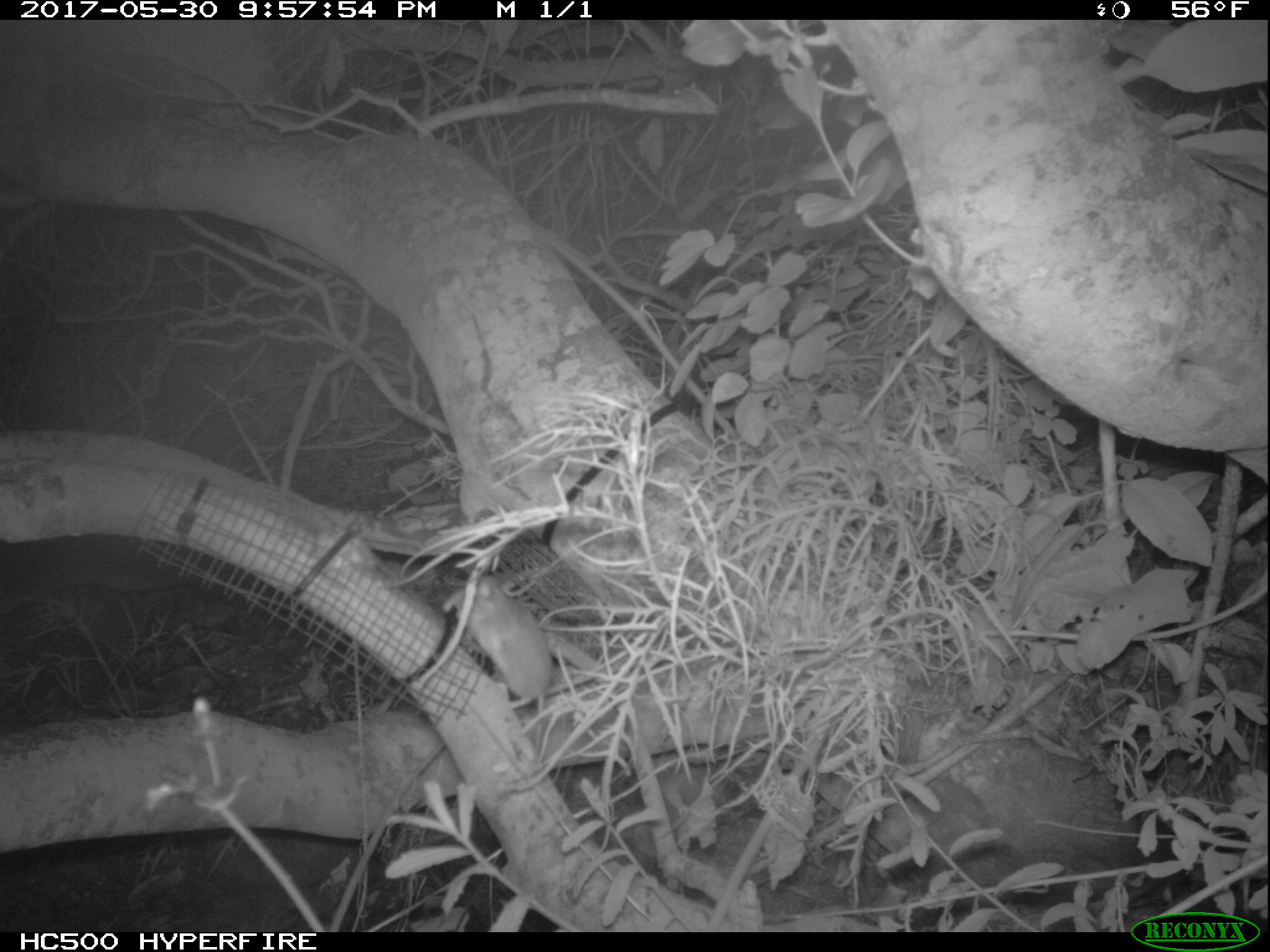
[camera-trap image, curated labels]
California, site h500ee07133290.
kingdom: Animalia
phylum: Chordata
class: Mammalia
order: Rodentia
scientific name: Rodentia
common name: rodent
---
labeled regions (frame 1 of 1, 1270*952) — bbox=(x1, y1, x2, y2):
rodent: bbox=(453, 577, 555, 763)